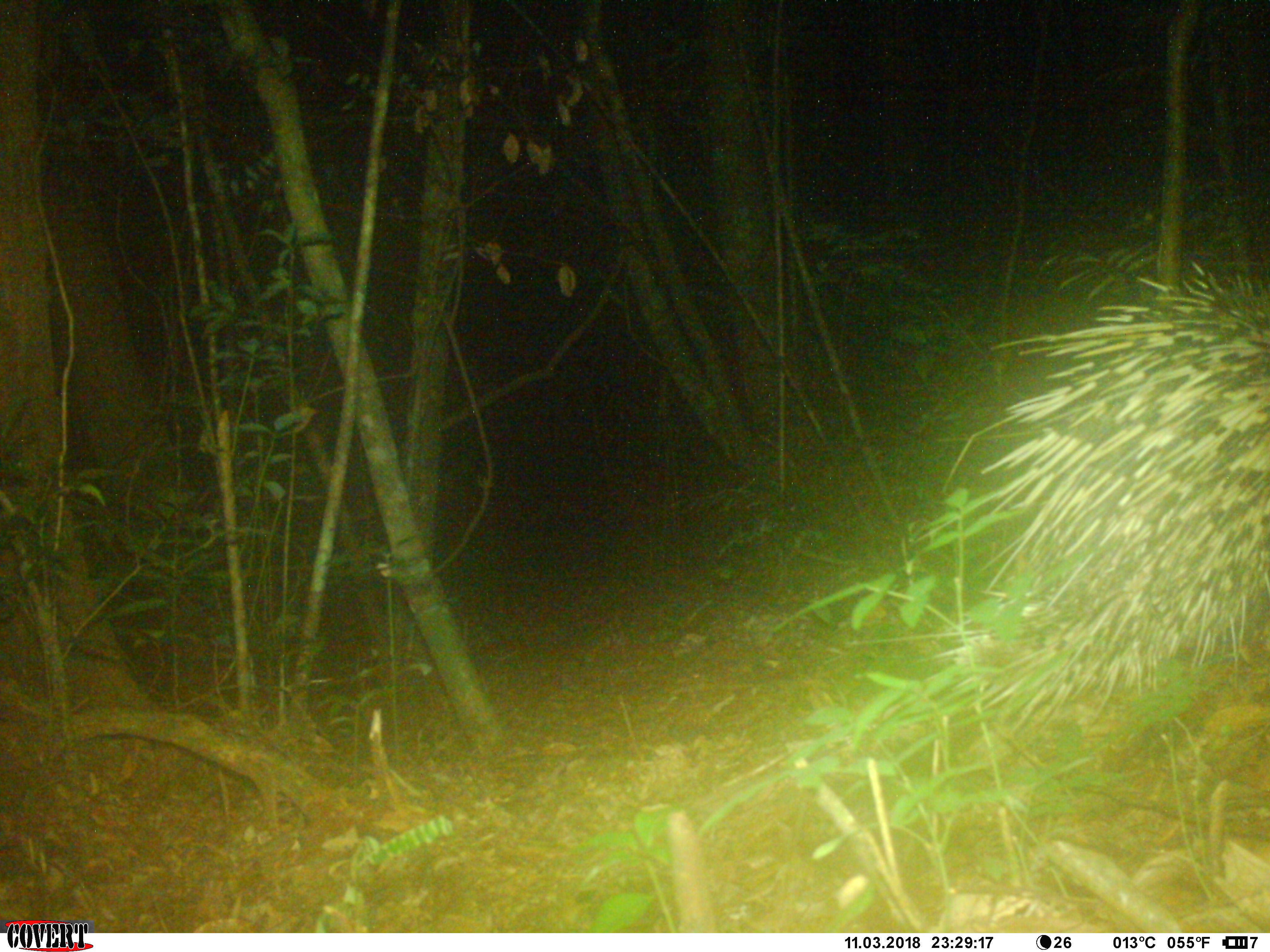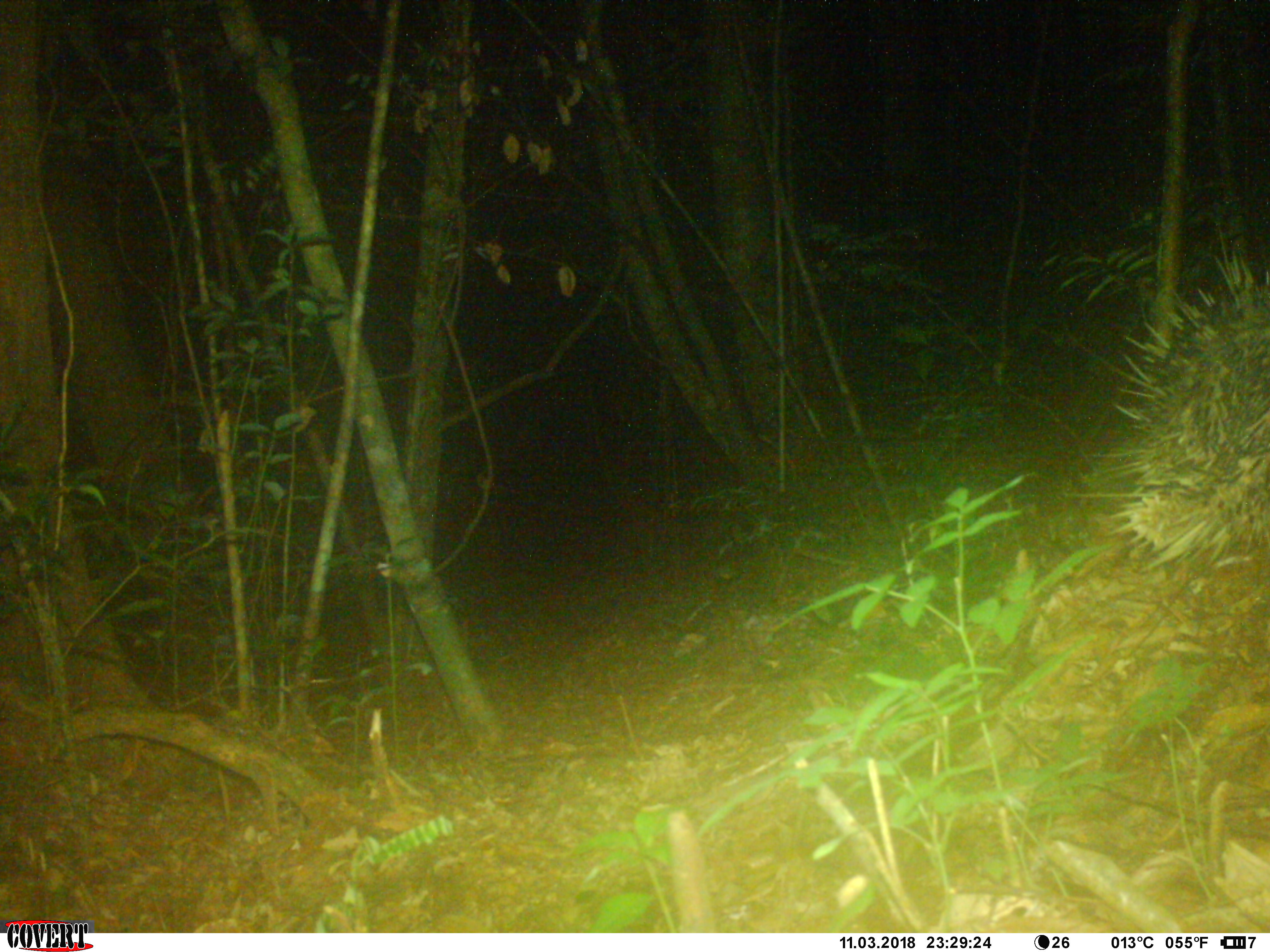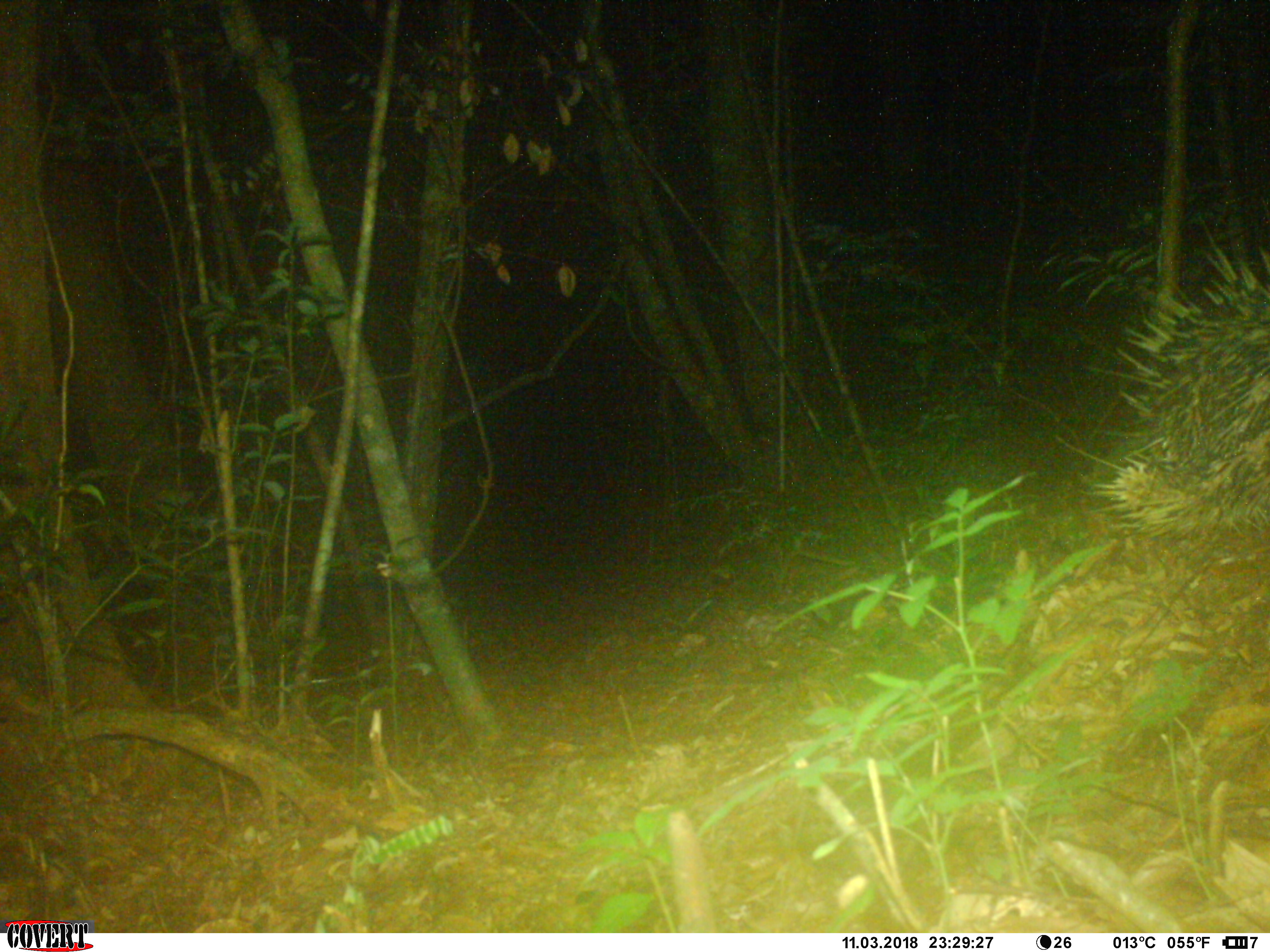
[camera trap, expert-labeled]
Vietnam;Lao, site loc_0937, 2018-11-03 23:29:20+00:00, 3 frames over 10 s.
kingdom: Animalia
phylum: Chordata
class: Mammalia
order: Rodentia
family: Hystricidae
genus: Hystrix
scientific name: Hystrix brachyura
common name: malayan porcupine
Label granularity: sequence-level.